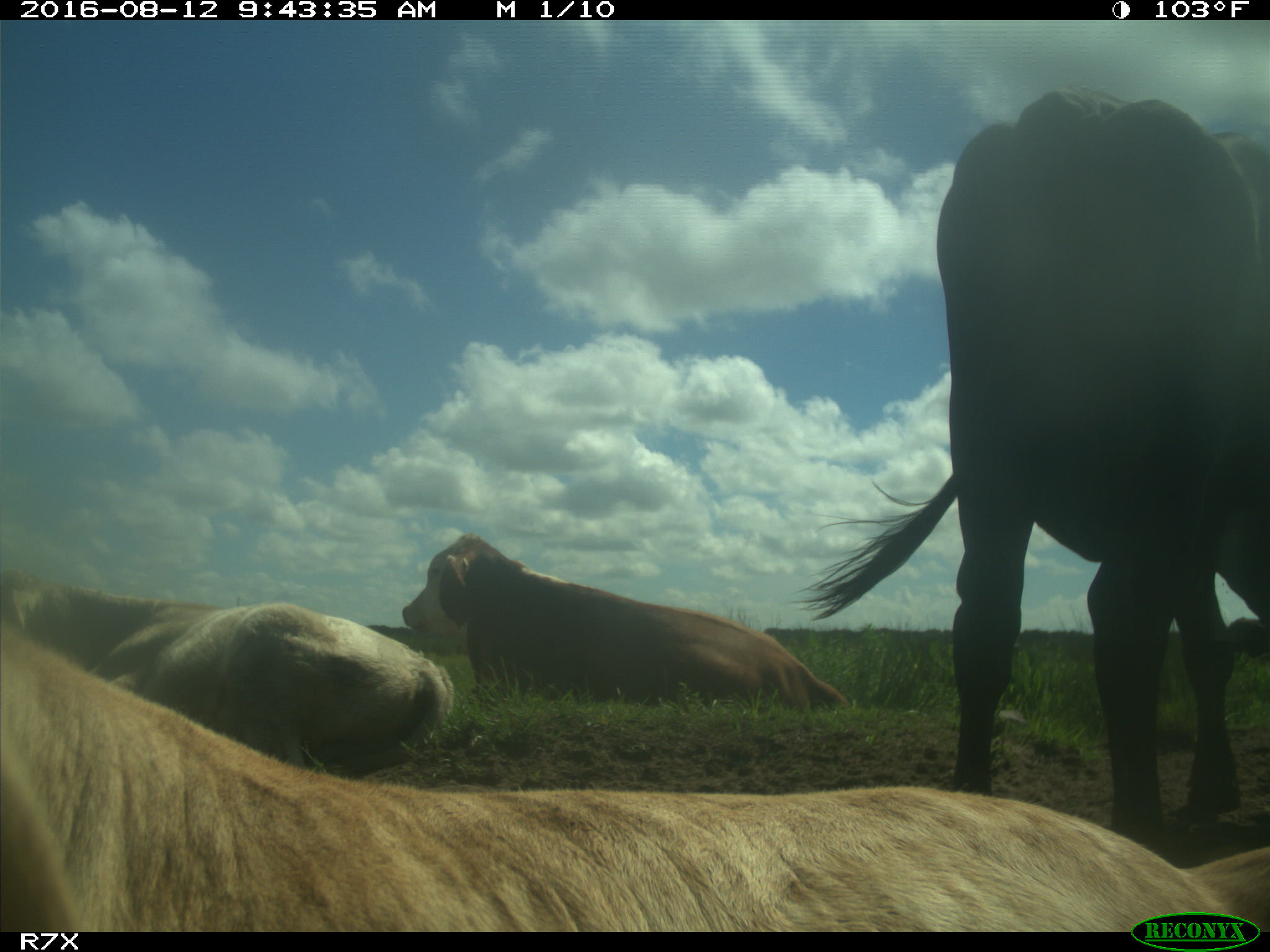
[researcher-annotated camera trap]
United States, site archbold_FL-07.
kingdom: Animalia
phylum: Chordata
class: Mammalia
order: Artiodactyla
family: Bovidae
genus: Bos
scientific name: Bos taurus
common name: domestic cow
Bos taurus (domestic cow).